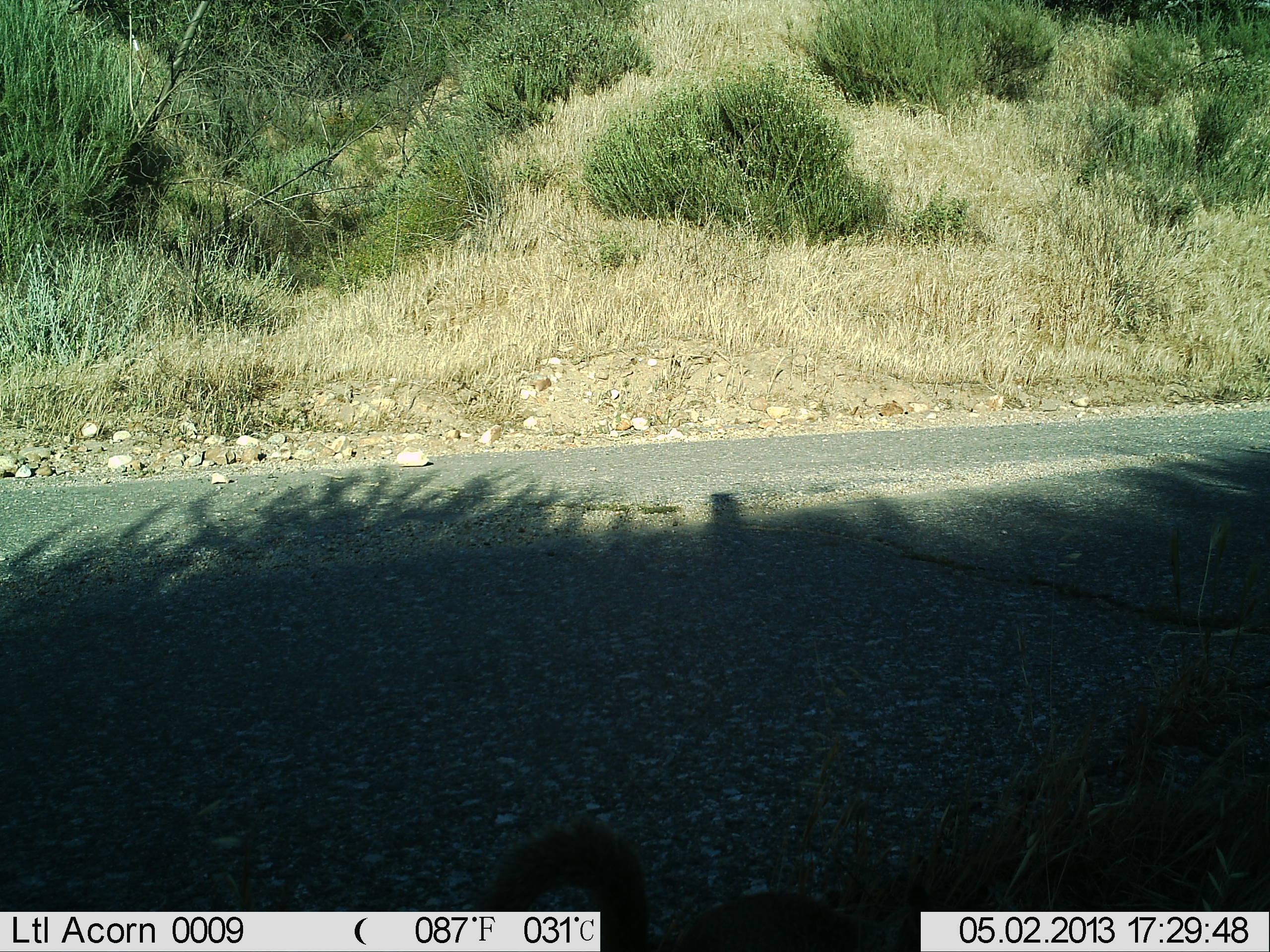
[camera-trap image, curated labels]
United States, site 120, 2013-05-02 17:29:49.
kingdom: Animalia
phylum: Chordata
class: Mammalia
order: Rodentia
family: Sciuridae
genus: Sciurus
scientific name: Sciurus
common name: squirrel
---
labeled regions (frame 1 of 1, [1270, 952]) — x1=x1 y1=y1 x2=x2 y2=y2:
squirrel: x1=475 y1=777 x2=881 y2=923